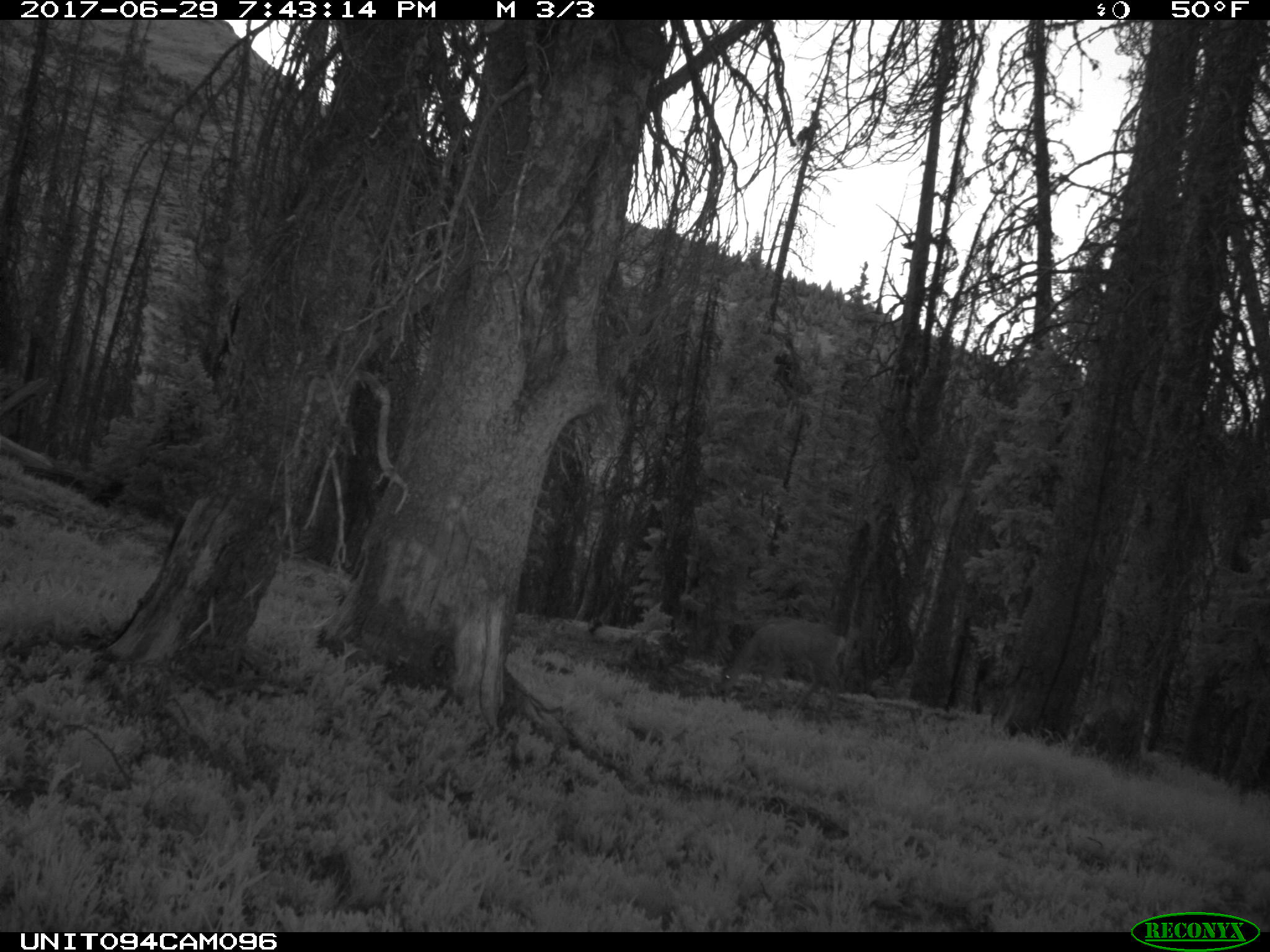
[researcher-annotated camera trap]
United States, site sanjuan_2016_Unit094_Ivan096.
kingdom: Animalia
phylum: Chordata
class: Mammalia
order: Artiodactyla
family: Cervidae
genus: Odocoileus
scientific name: Odocoileus hemionus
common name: mule deer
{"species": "Odocoileus hemionus (mule deer)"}